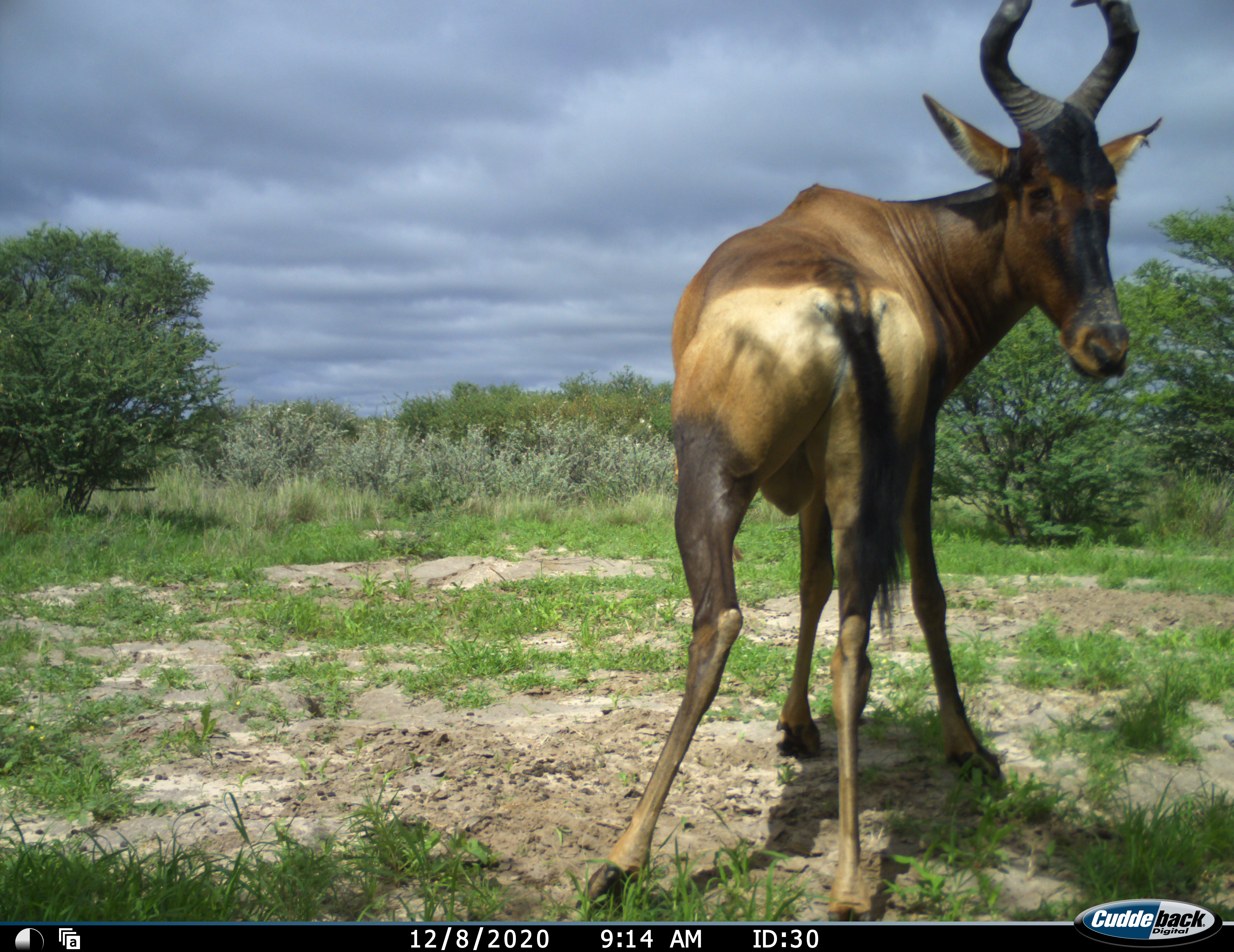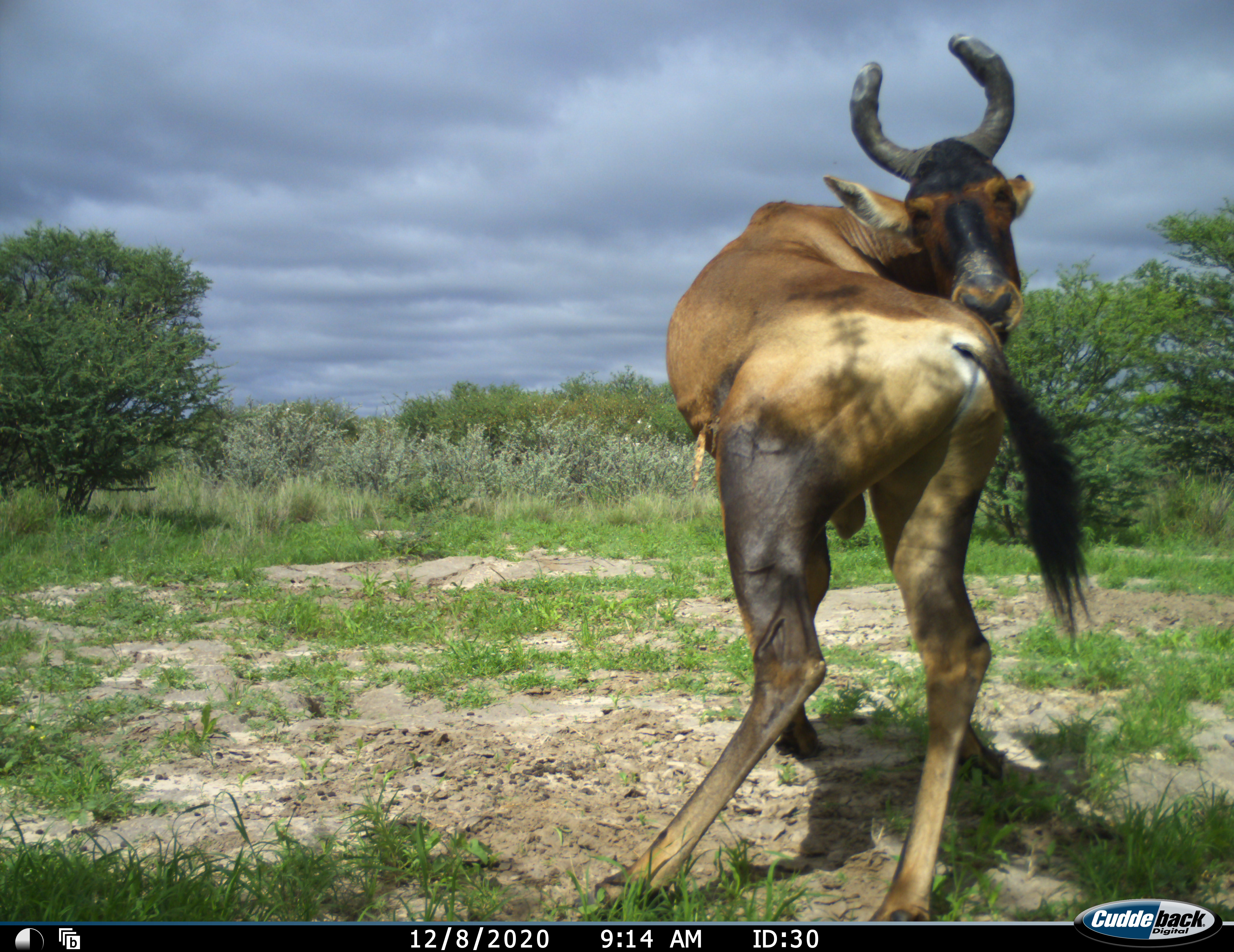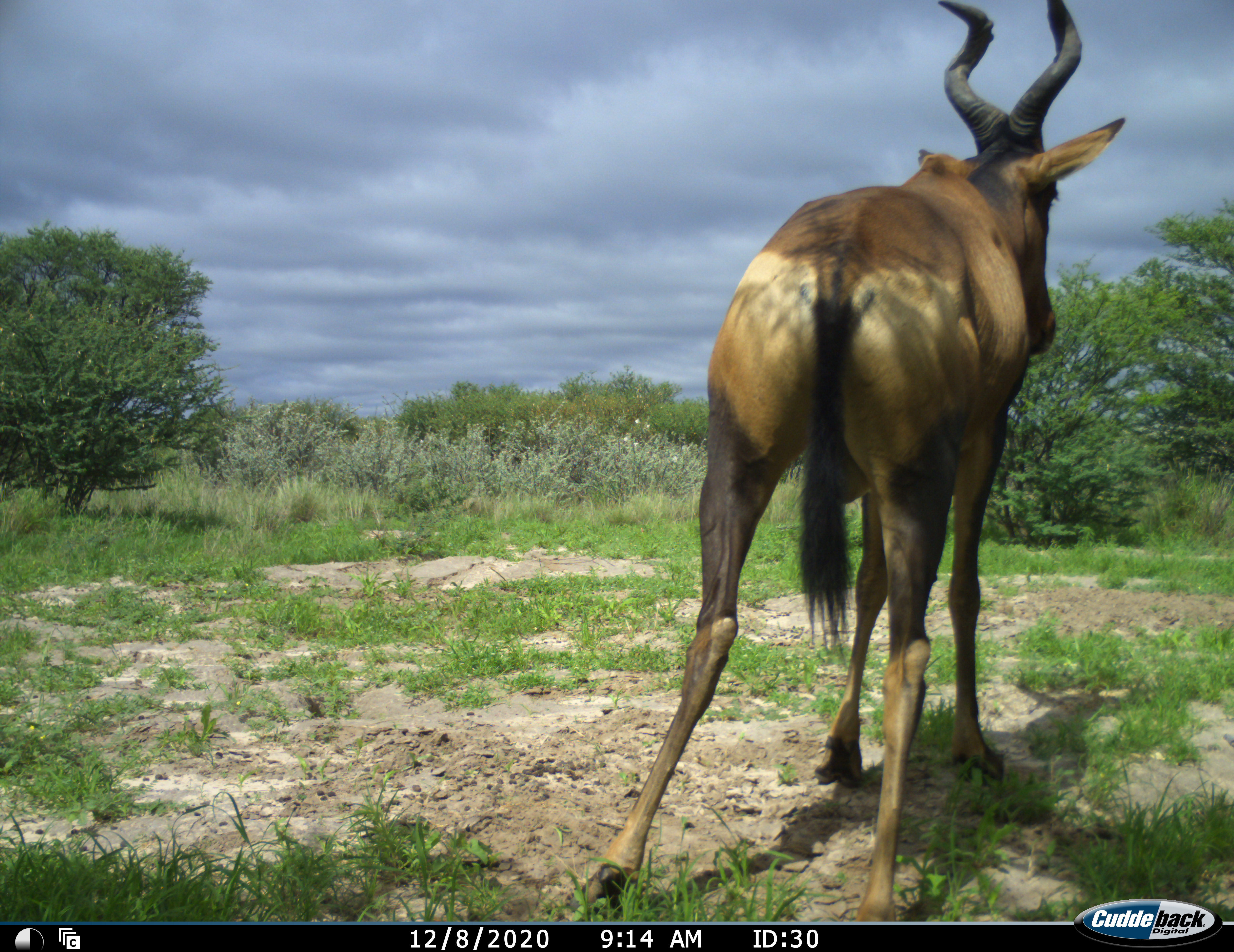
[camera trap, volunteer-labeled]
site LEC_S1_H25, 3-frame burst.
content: unidentified animal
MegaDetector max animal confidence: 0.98